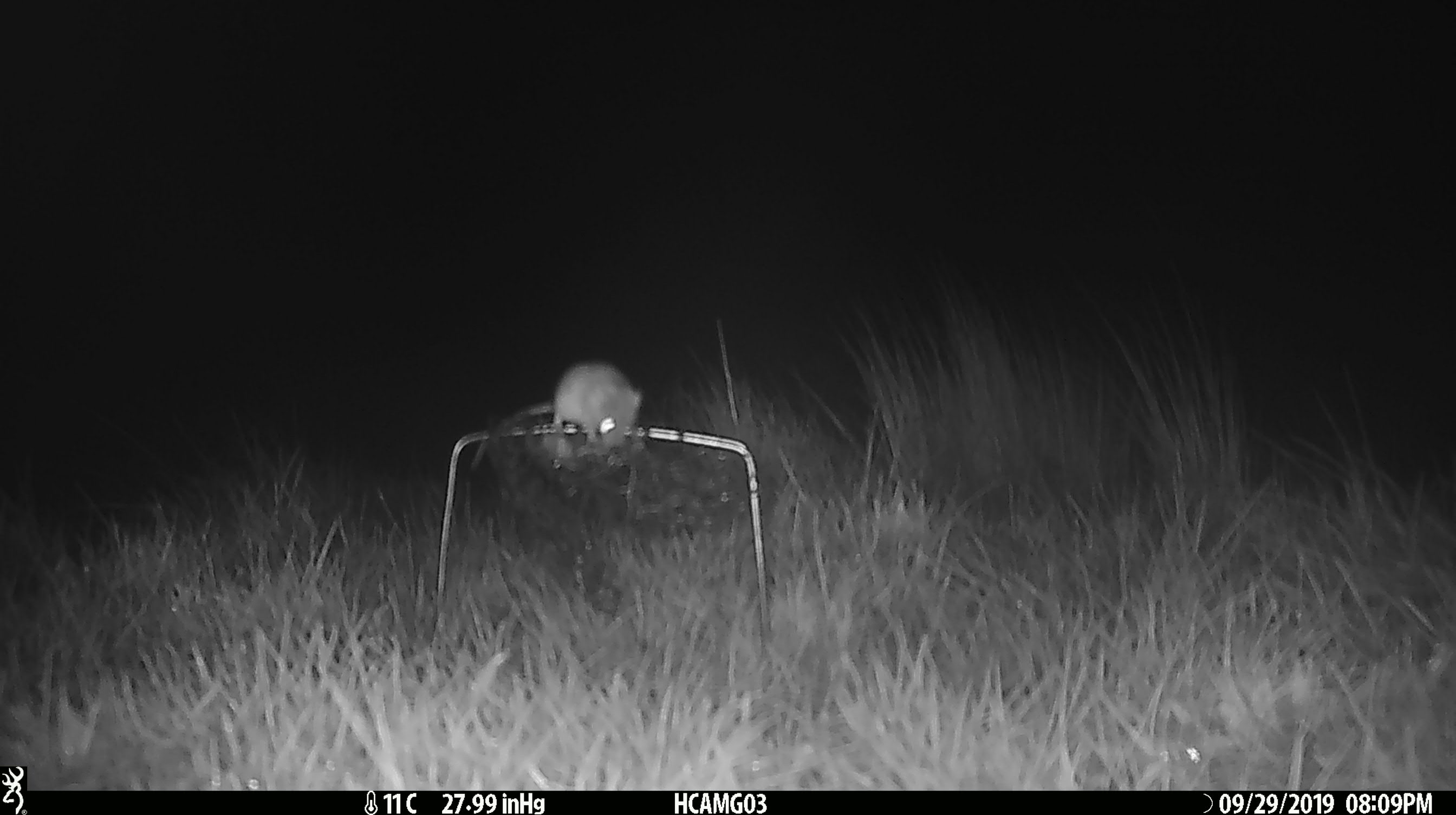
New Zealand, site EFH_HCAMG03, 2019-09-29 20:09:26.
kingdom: Animalia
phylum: Chordata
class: Mammalia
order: Rodentia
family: Muridae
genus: Mus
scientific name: Mus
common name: mouse